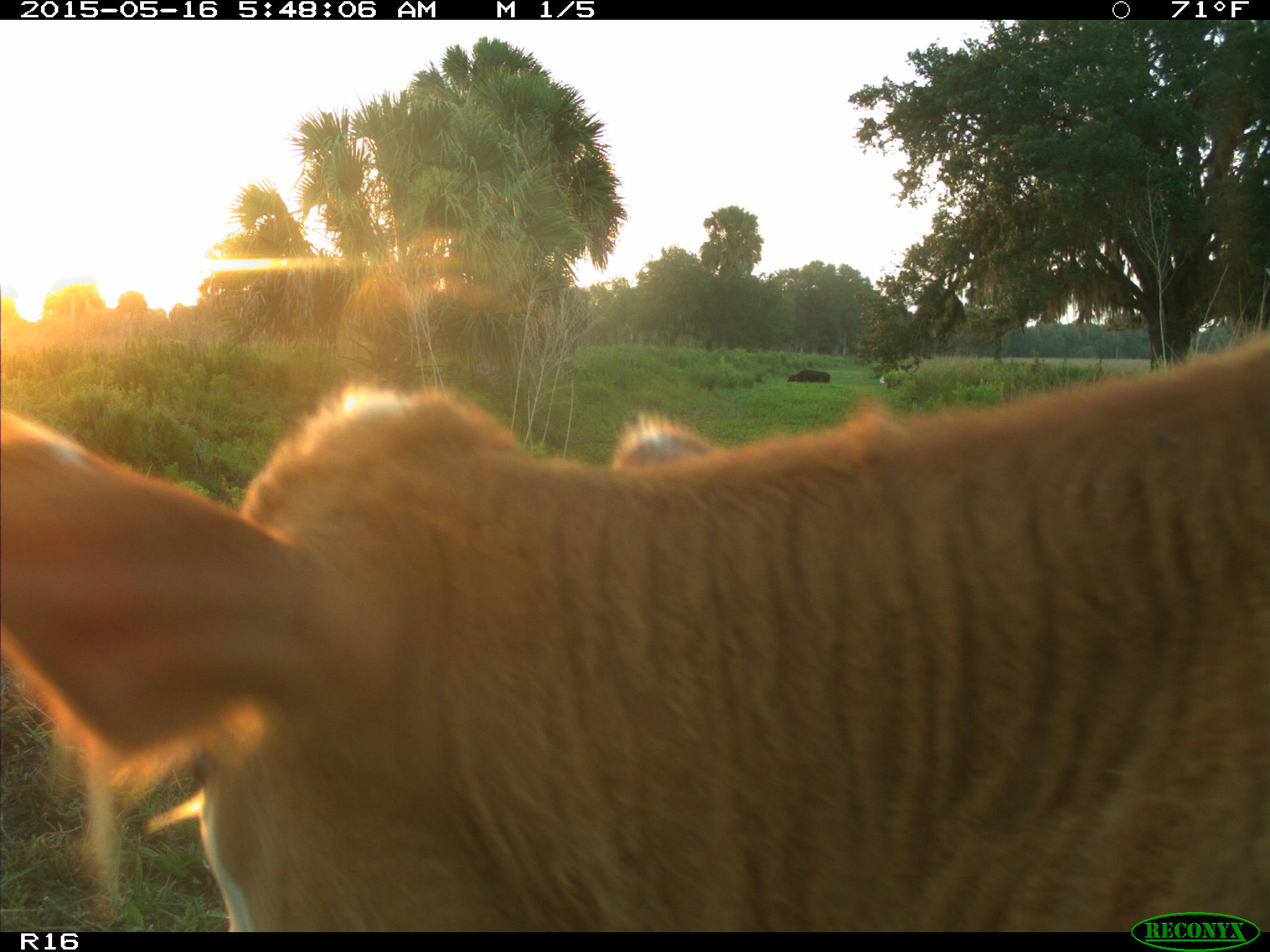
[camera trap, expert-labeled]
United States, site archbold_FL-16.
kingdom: Animalia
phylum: Chordata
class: Mammalia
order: Artiodactyla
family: Bovidae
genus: Bos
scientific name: Bos taurus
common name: domestic cow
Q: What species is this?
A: Bos taurus (domestic cow).